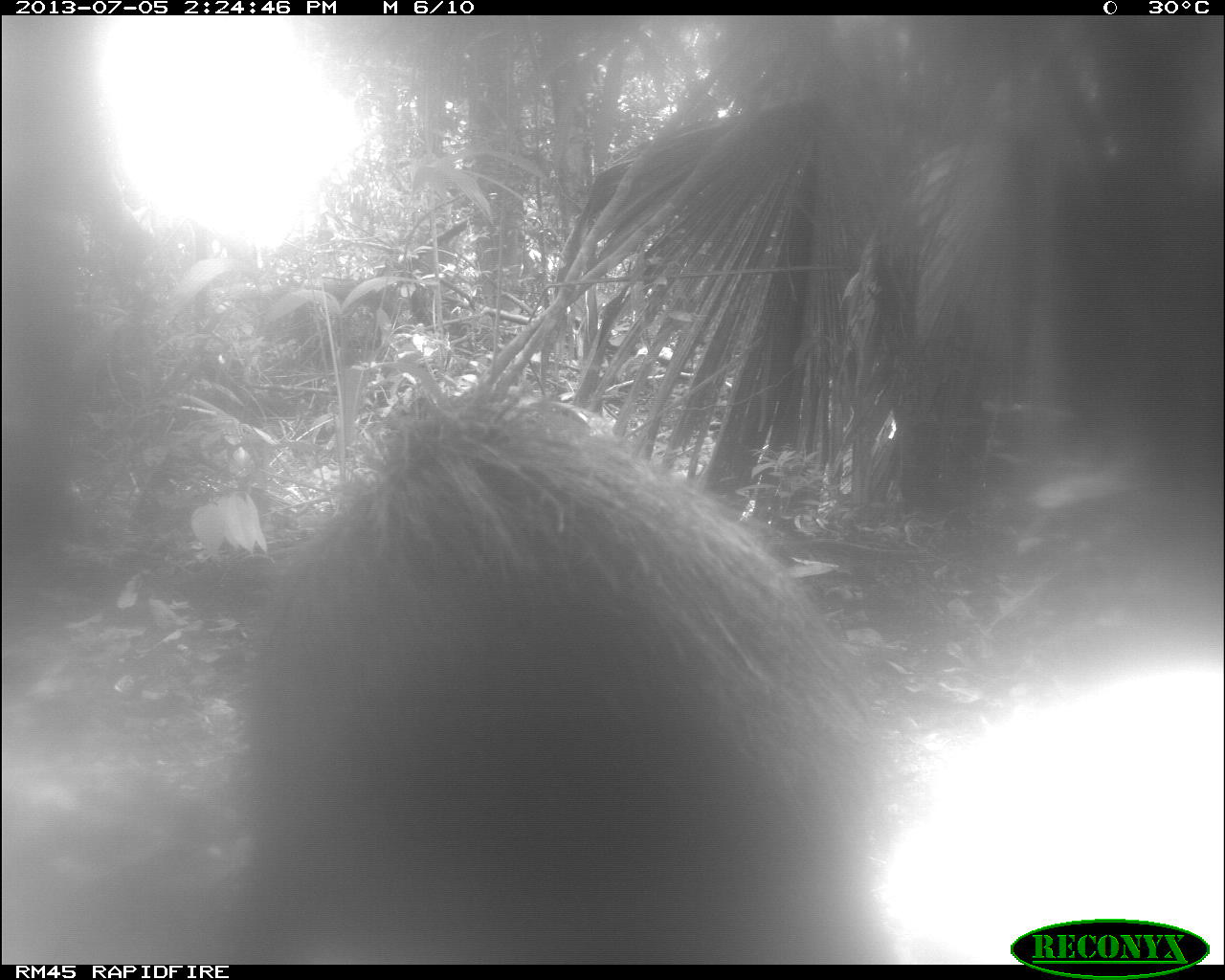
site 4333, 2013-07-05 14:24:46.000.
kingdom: Animalia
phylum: Chordata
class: Mammalia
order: Artiodactyla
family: Tayassuidae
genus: Tayassu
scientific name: Tayassu pecari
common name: white-lipped peccary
Tayassu pecari (white-lipped peccary), count 1.